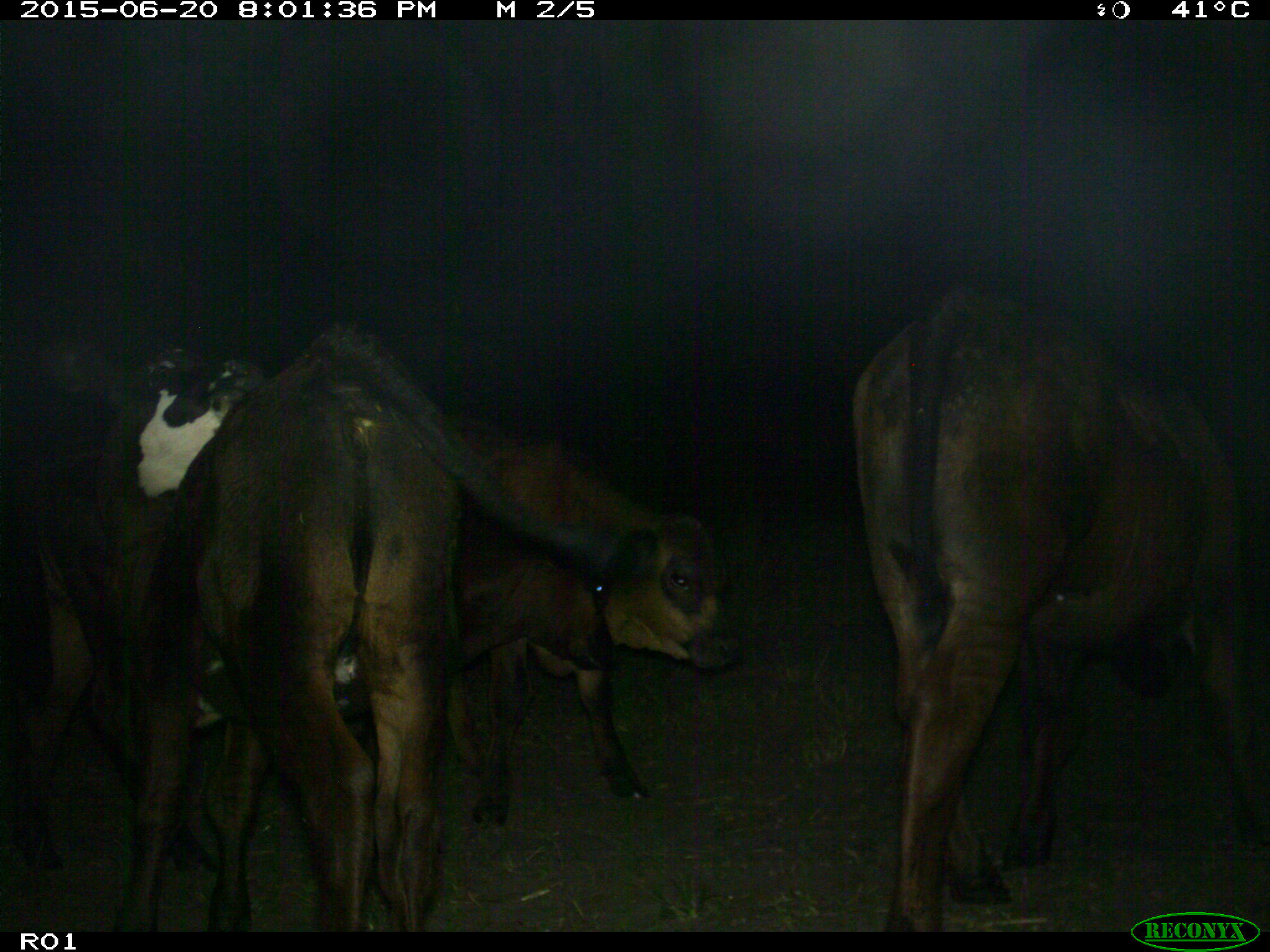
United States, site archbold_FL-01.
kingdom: Animalia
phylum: Chordata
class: Mammalia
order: Artiodactyla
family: Bovidae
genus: Bos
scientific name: Bos taurus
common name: domestic cow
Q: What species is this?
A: Bos taurus (domestic cow).